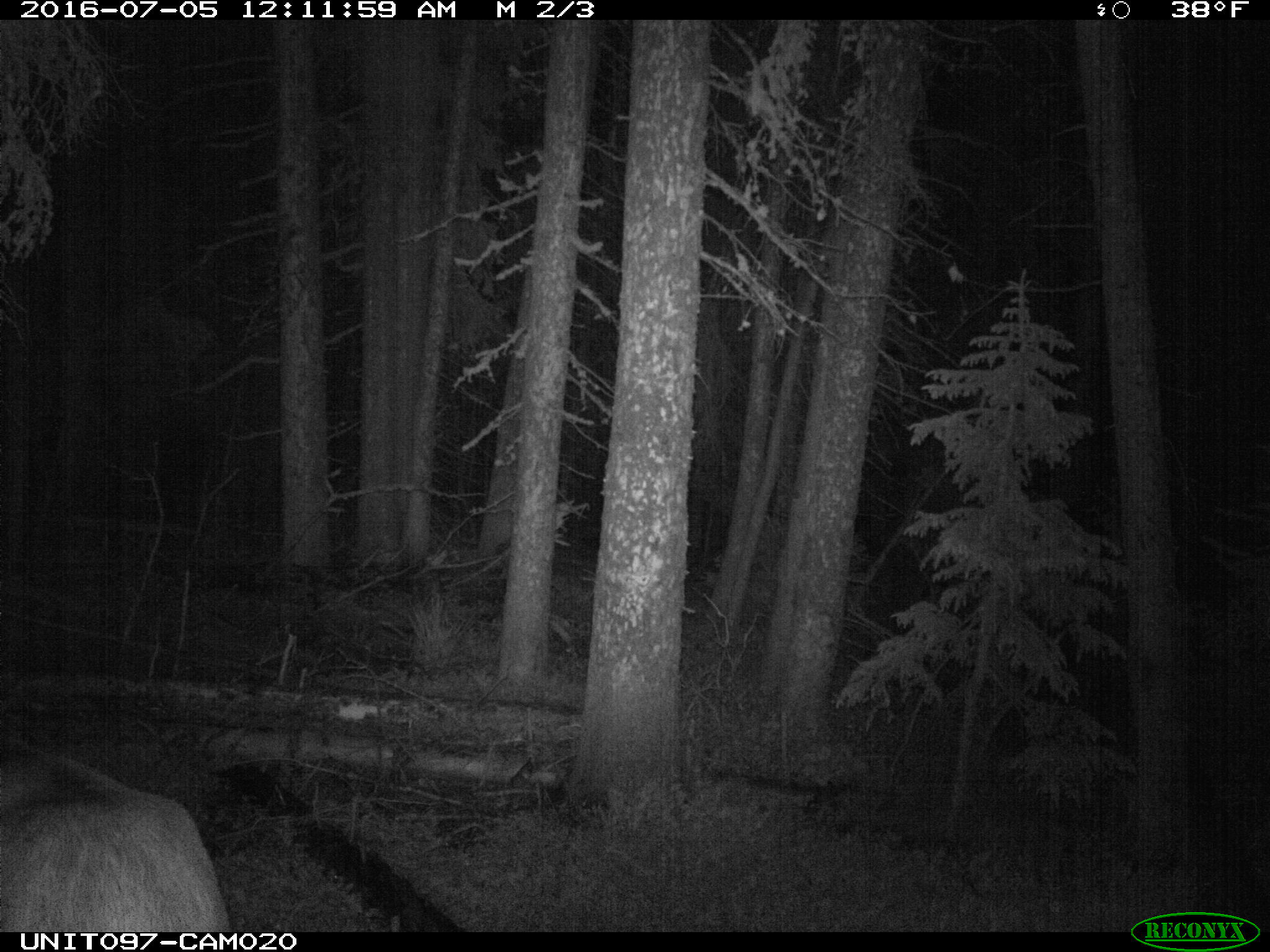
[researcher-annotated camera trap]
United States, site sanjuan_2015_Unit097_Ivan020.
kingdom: Animalia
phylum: Chordata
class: Mammalia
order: Artiodactyla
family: Cervidae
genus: Cervus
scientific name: Cervus elaphus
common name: red deer